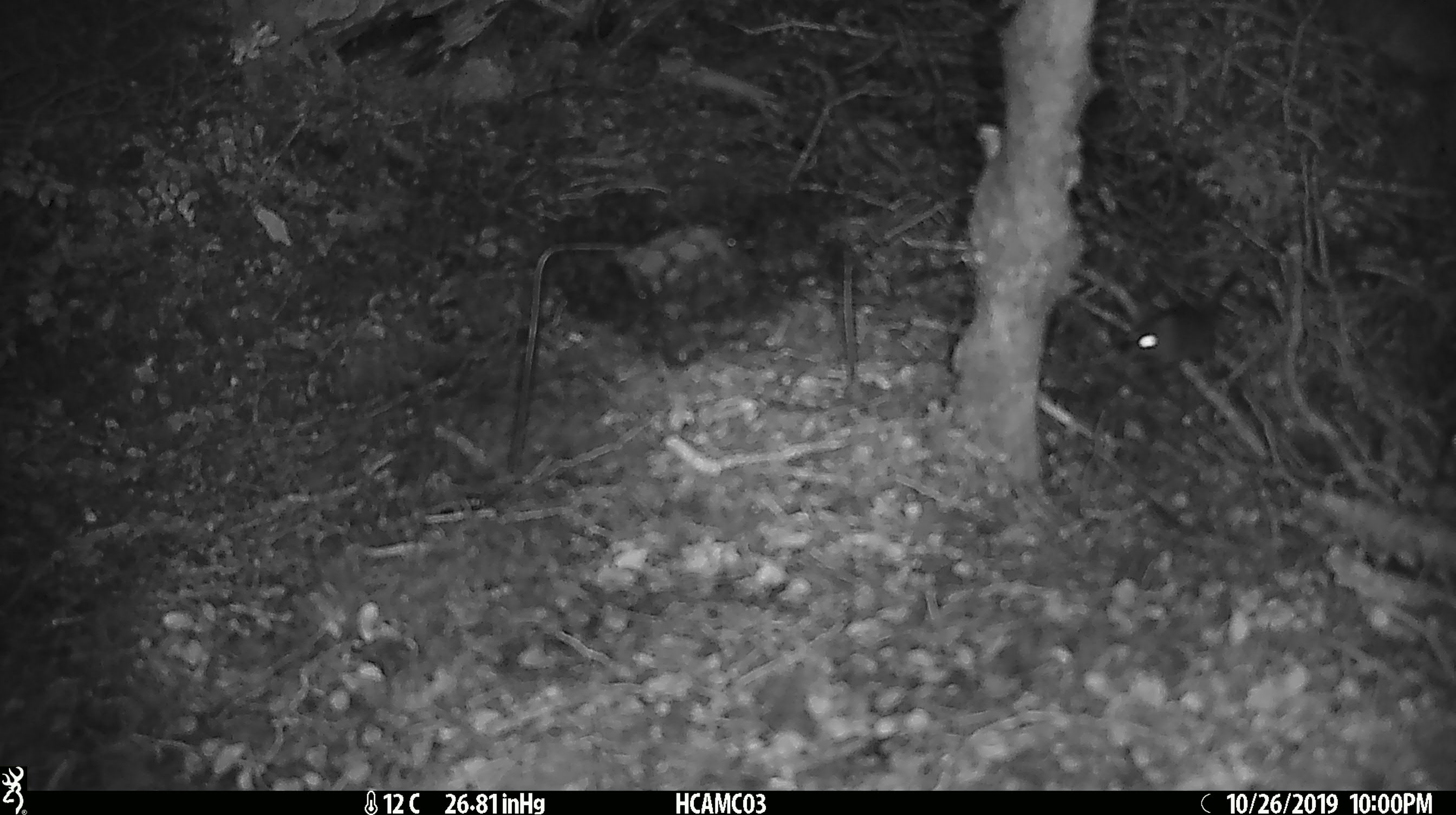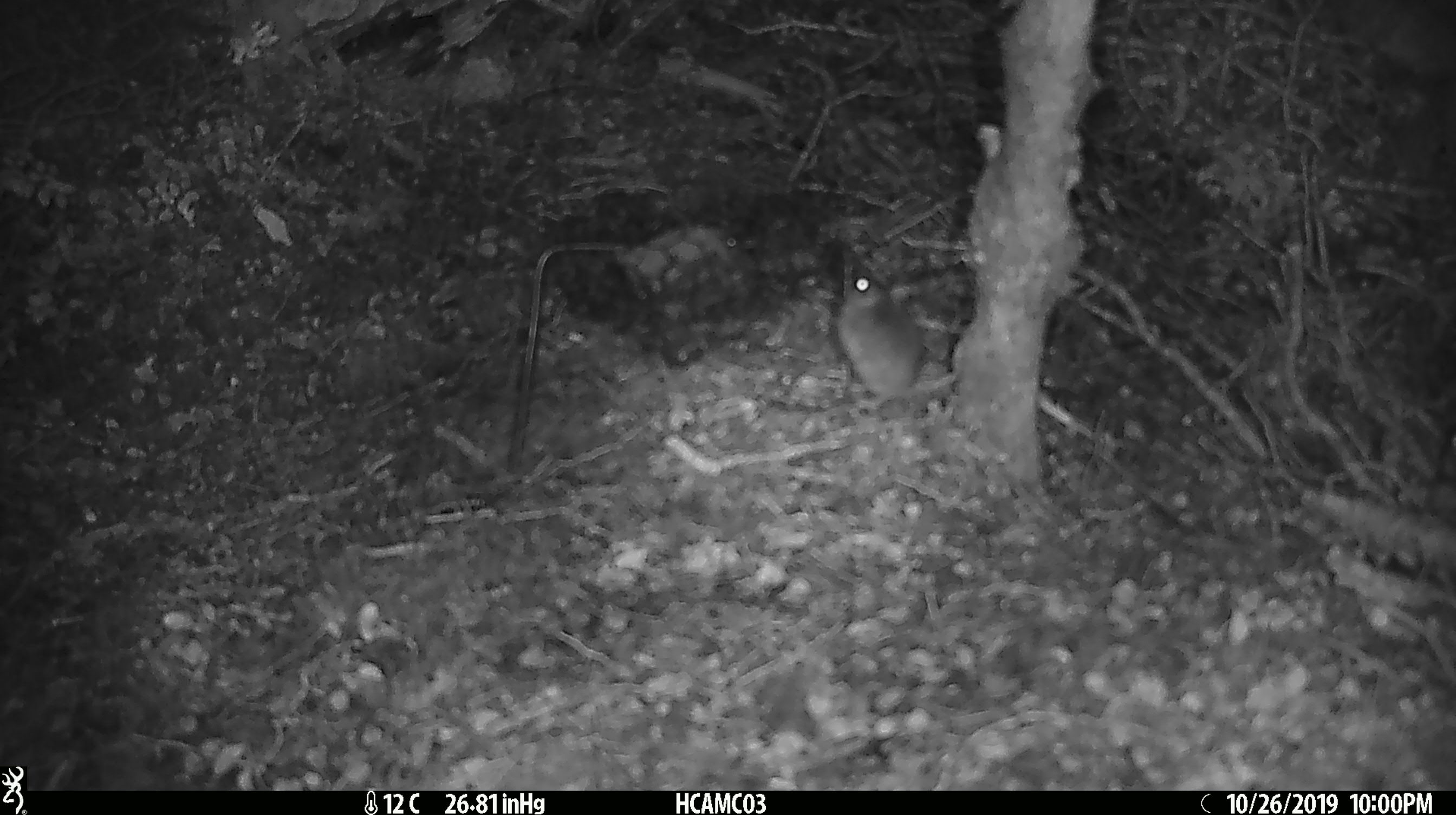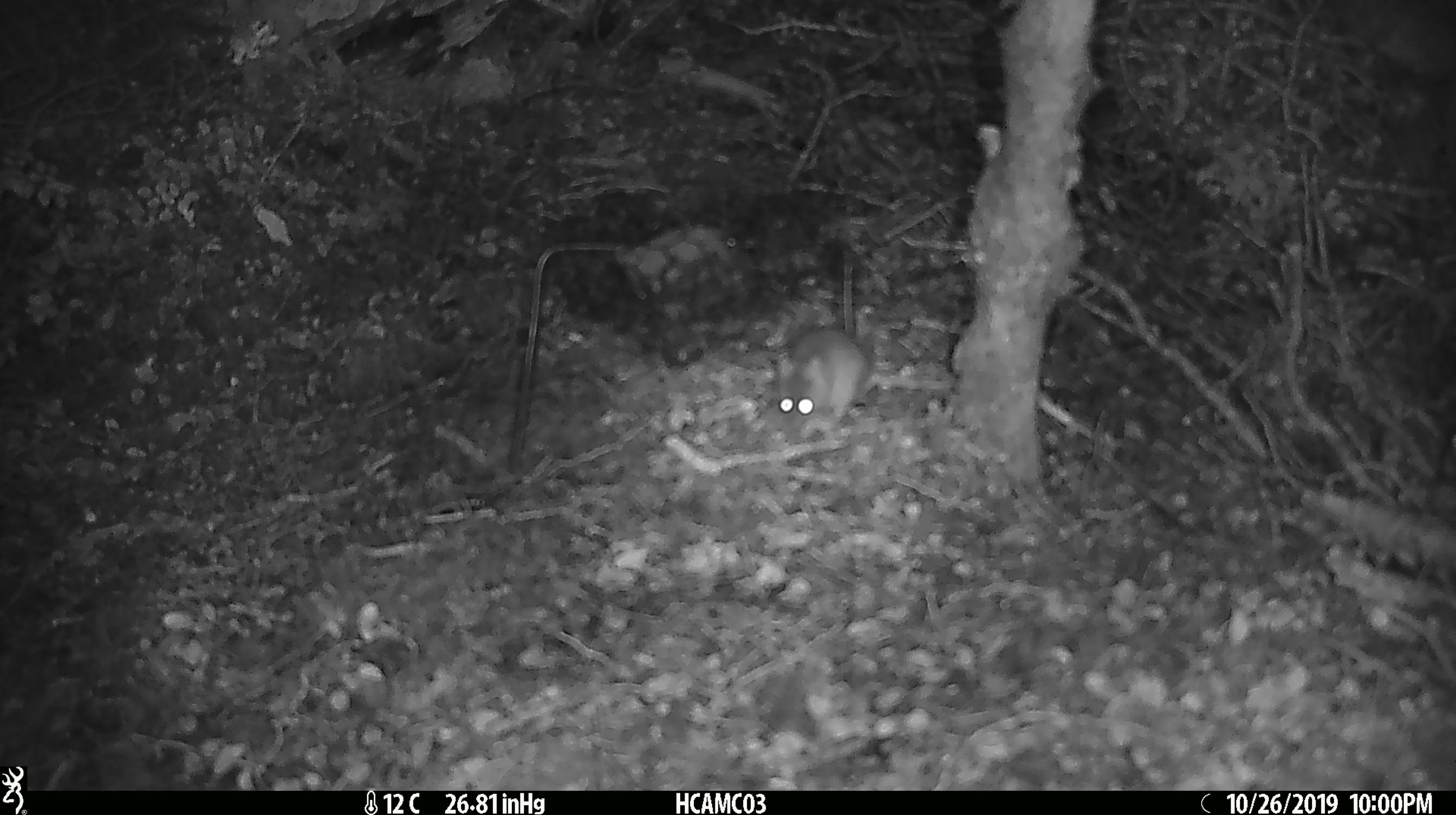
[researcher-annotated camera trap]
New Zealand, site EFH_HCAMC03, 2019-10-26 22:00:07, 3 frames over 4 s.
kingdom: Animalia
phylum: Chordata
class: Mammalia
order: Rodentia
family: Muridae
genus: Mus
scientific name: Mus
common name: mouse